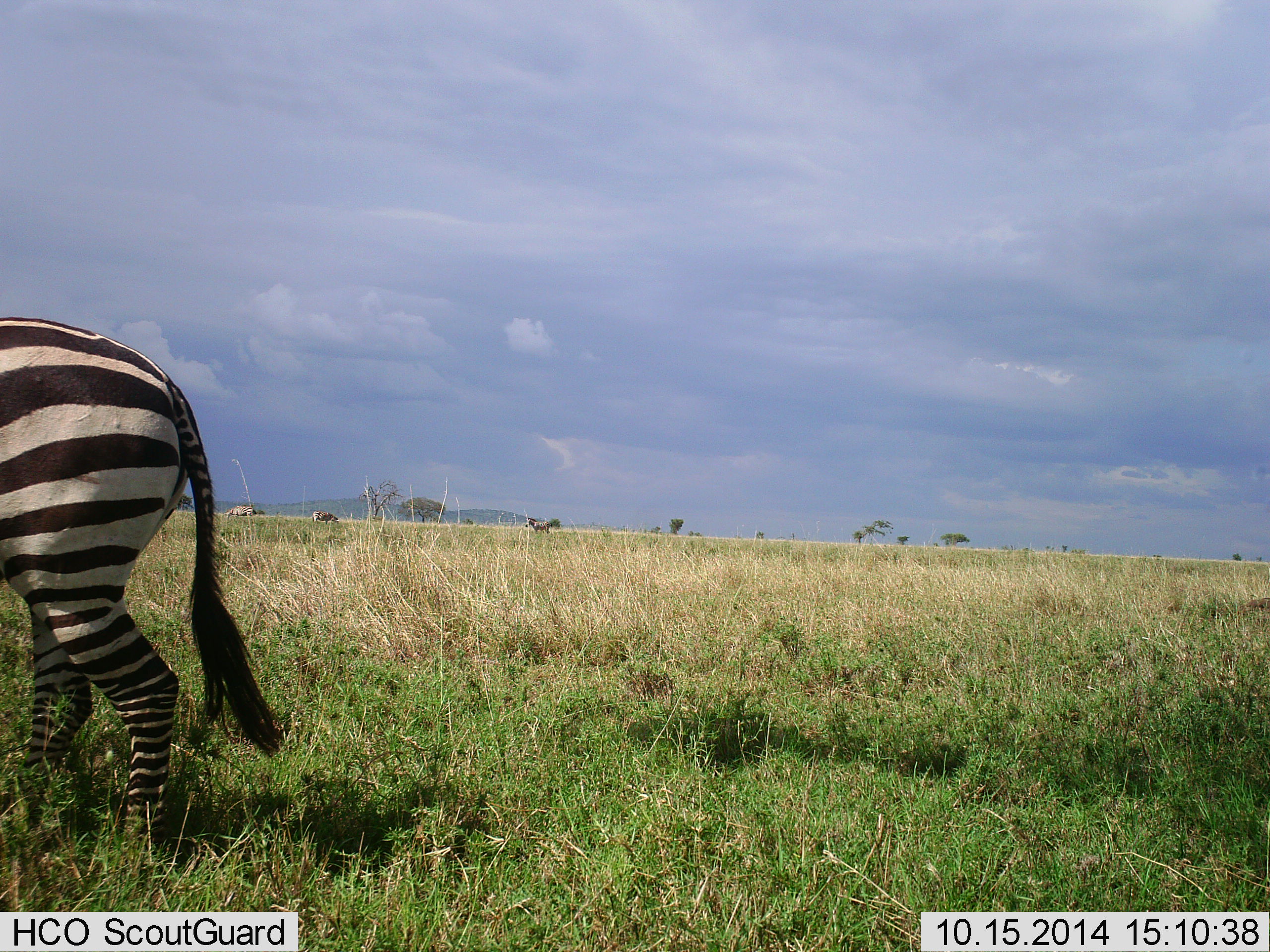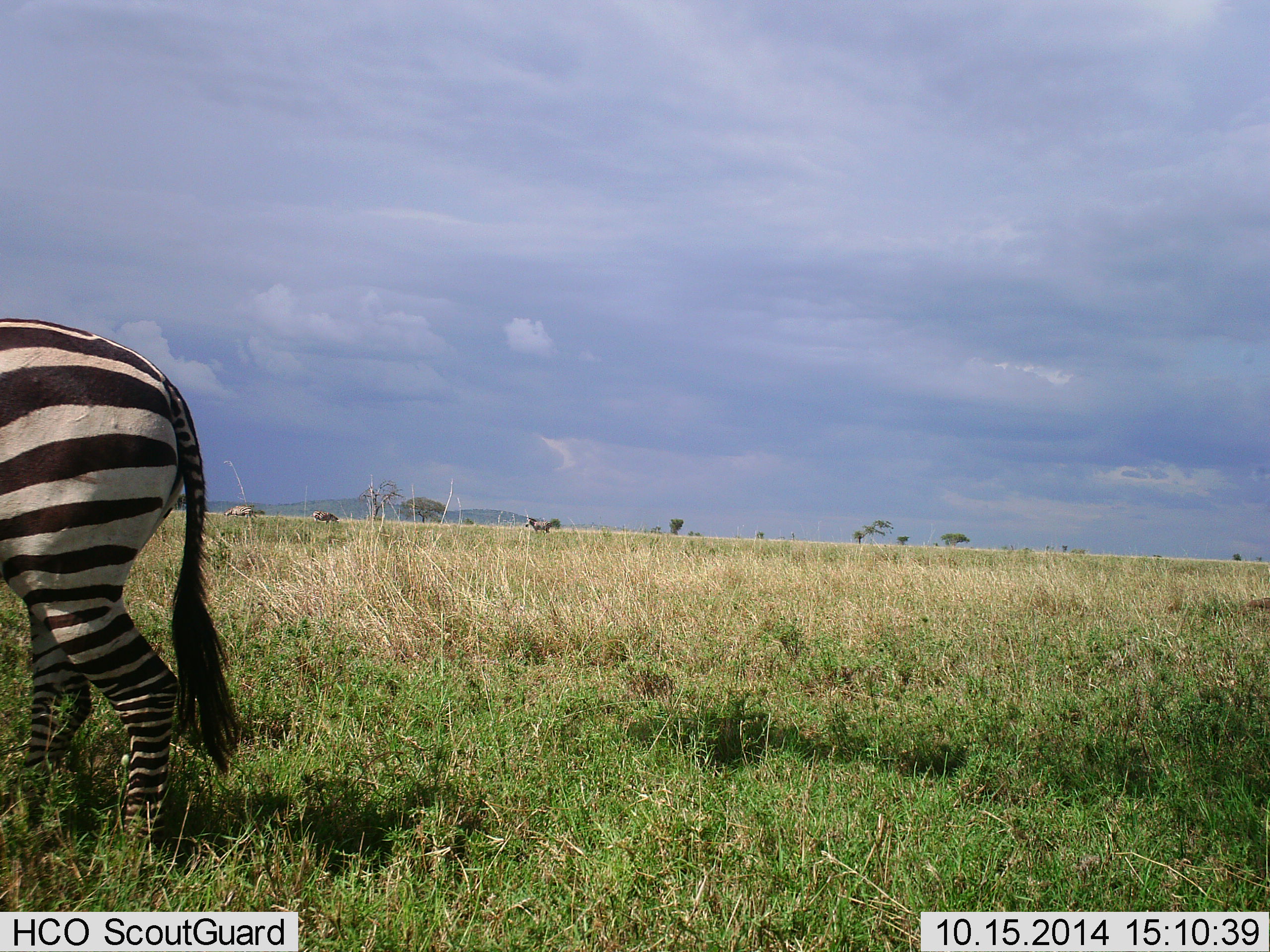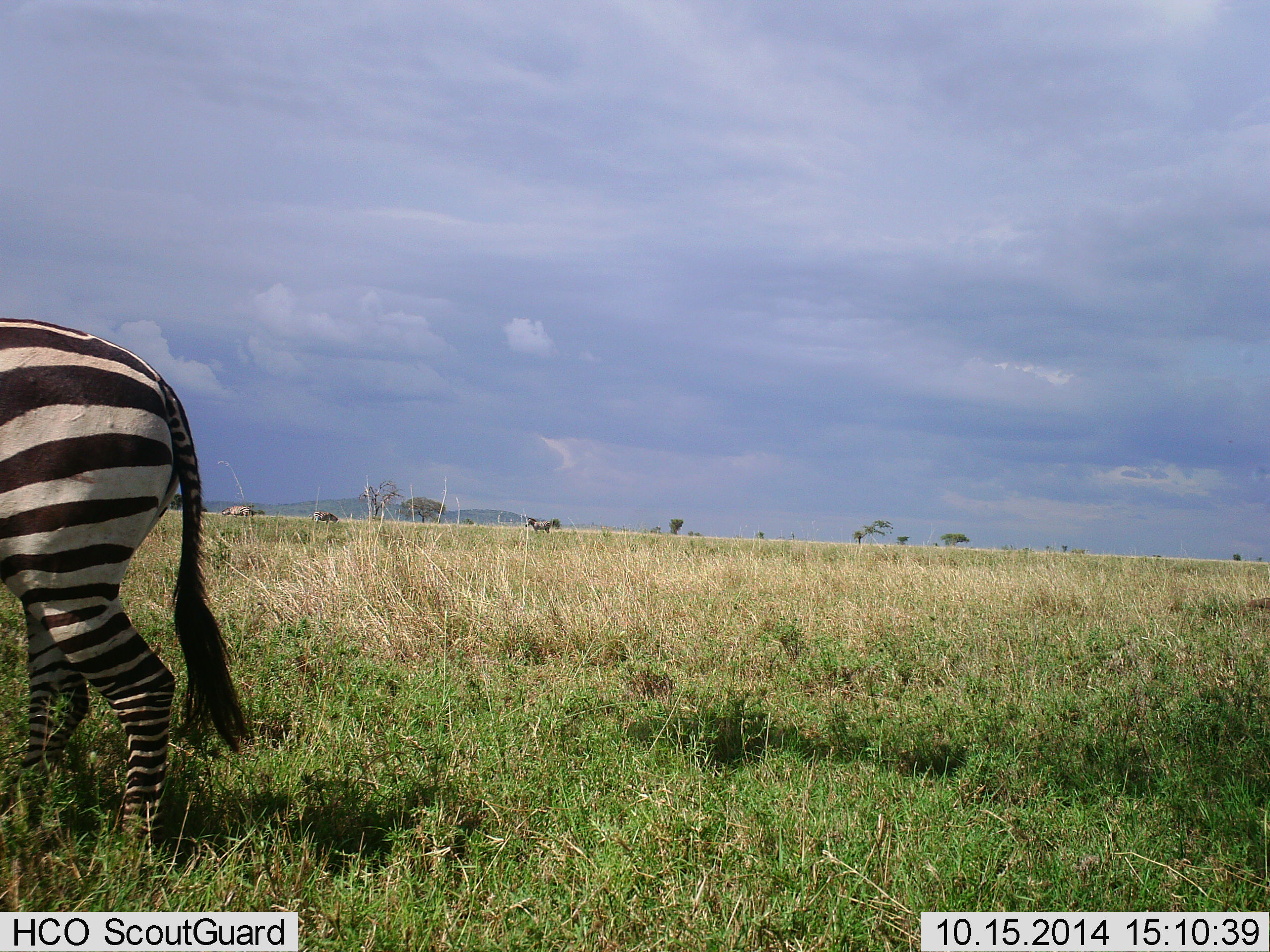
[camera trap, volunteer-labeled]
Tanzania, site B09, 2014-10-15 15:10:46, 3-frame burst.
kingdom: Animalia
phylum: Chordata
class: Mammalia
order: Perissodactyla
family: Equidae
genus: Equus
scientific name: Equus quagga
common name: plains zebra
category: zebra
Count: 1.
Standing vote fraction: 90%.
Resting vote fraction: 0%.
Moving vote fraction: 20%.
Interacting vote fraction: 0%.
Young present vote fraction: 0%.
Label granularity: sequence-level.